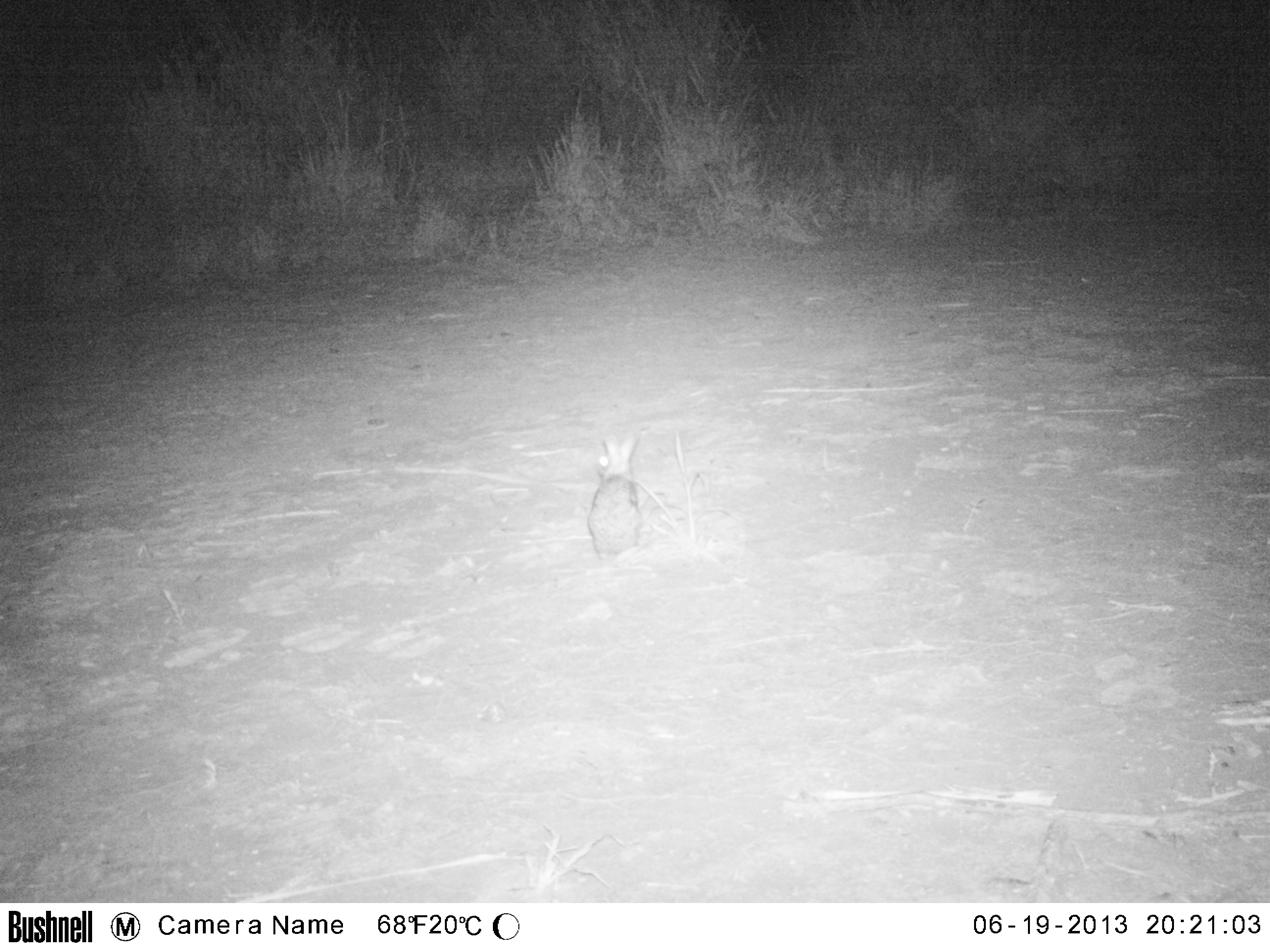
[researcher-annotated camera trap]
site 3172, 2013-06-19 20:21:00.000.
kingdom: Animalia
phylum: Chordata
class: Mammalia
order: Lagomorpha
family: Leporidae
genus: Sylvilagus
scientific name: Sylvilagus brasiliensis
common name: tapeti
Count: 1.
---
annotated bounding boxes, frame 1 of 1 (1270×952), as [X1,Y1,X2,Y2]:
sylvilagus brasiliensis: [588,435,646,563]